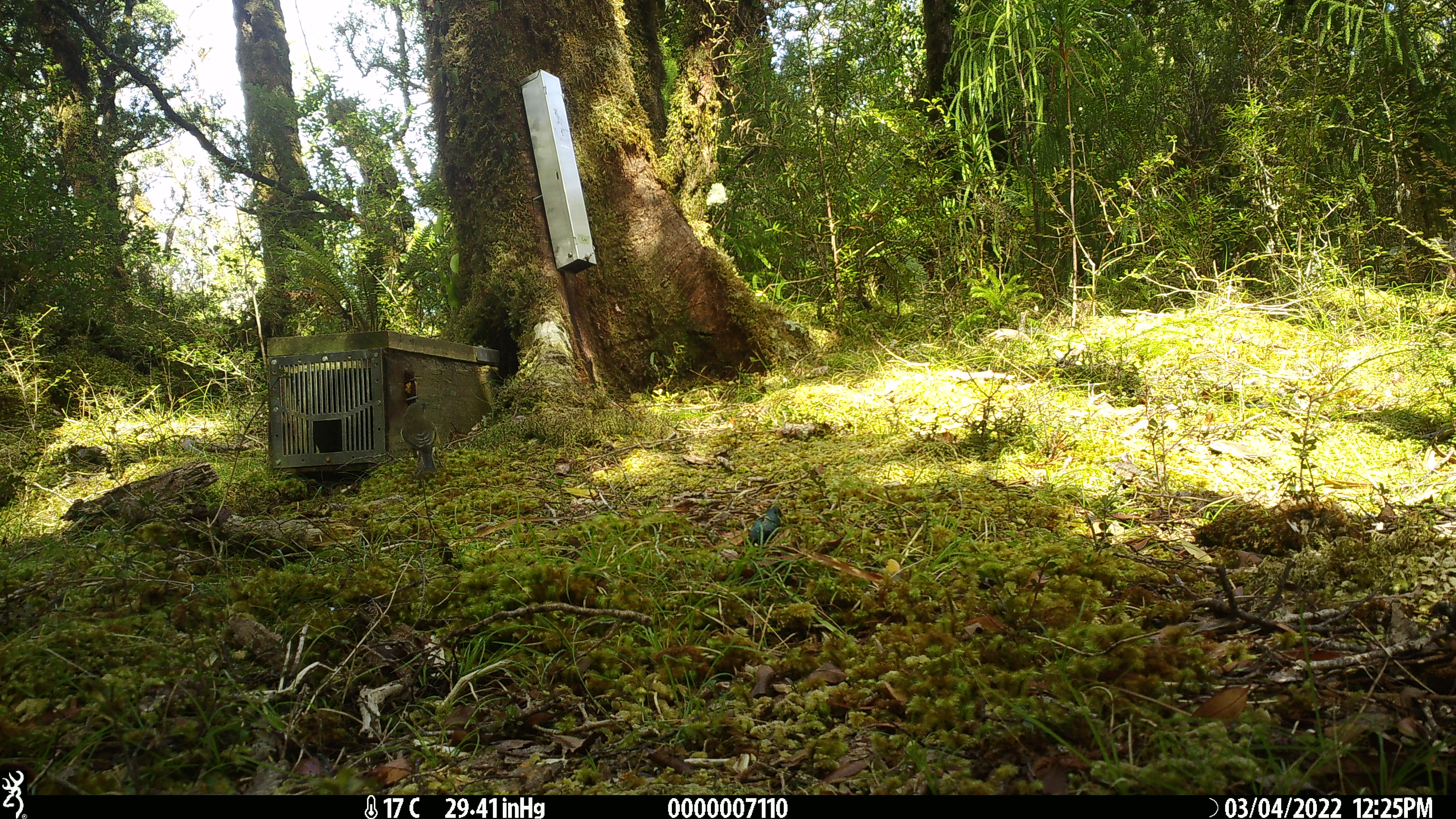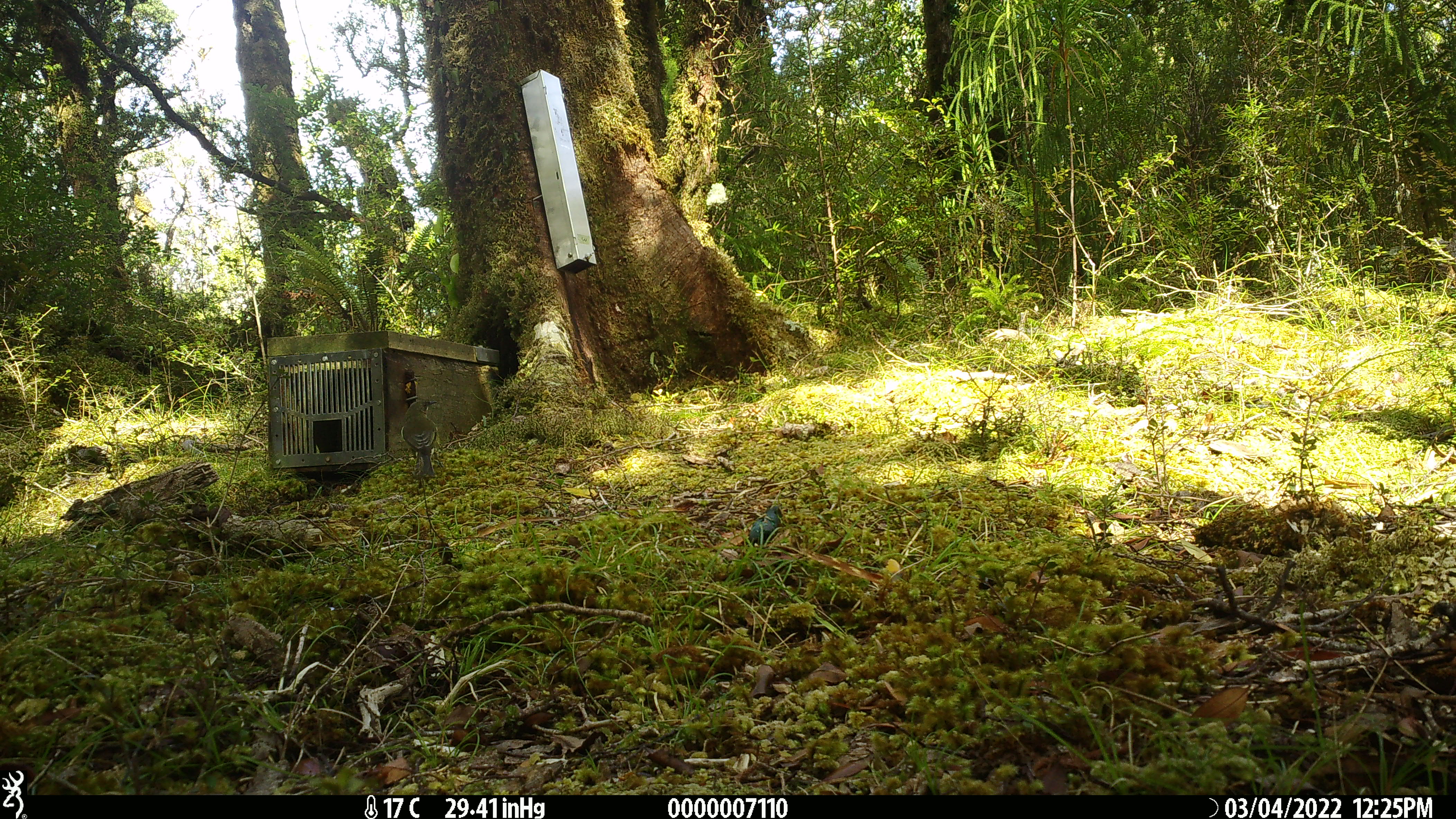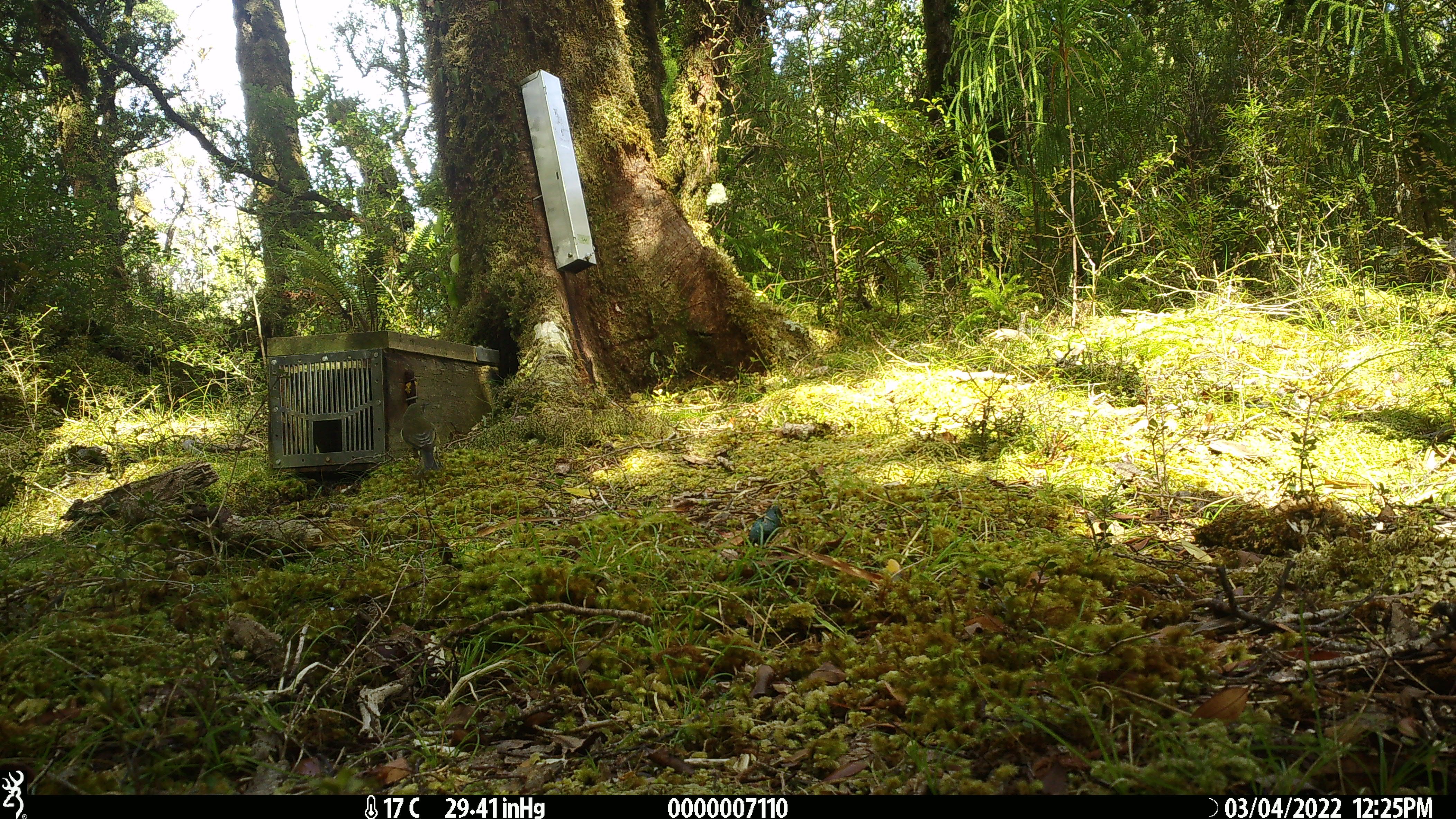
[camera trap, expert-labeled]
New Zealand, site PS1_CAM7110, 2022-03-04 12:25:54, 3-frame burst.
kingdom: Animalia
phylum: Chordata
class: Aves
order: Passeriformes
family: Meliphagidae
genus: Anthornis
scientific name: Anthornis melanura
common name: new zealand bellbird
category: bellbird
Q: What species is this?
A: Bellbird (new zealand bellbird) (Anthornis melanura).